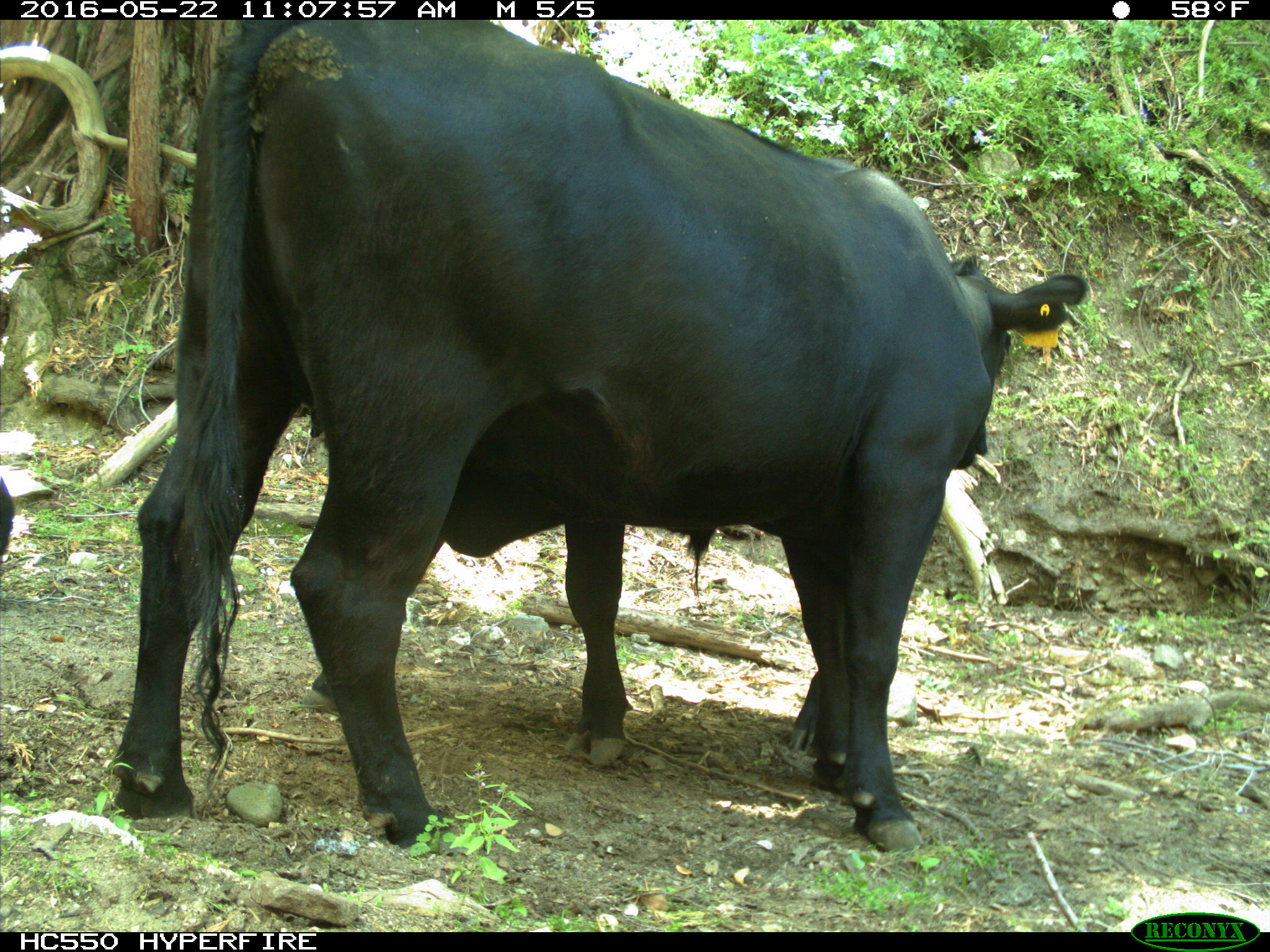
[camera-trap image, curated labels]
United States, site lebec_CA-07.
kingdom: Animalia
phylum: Chordata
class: Mammalia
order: Artiodactyla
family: Bovidae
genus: Bos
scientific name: Bos taurus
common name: domestic cow